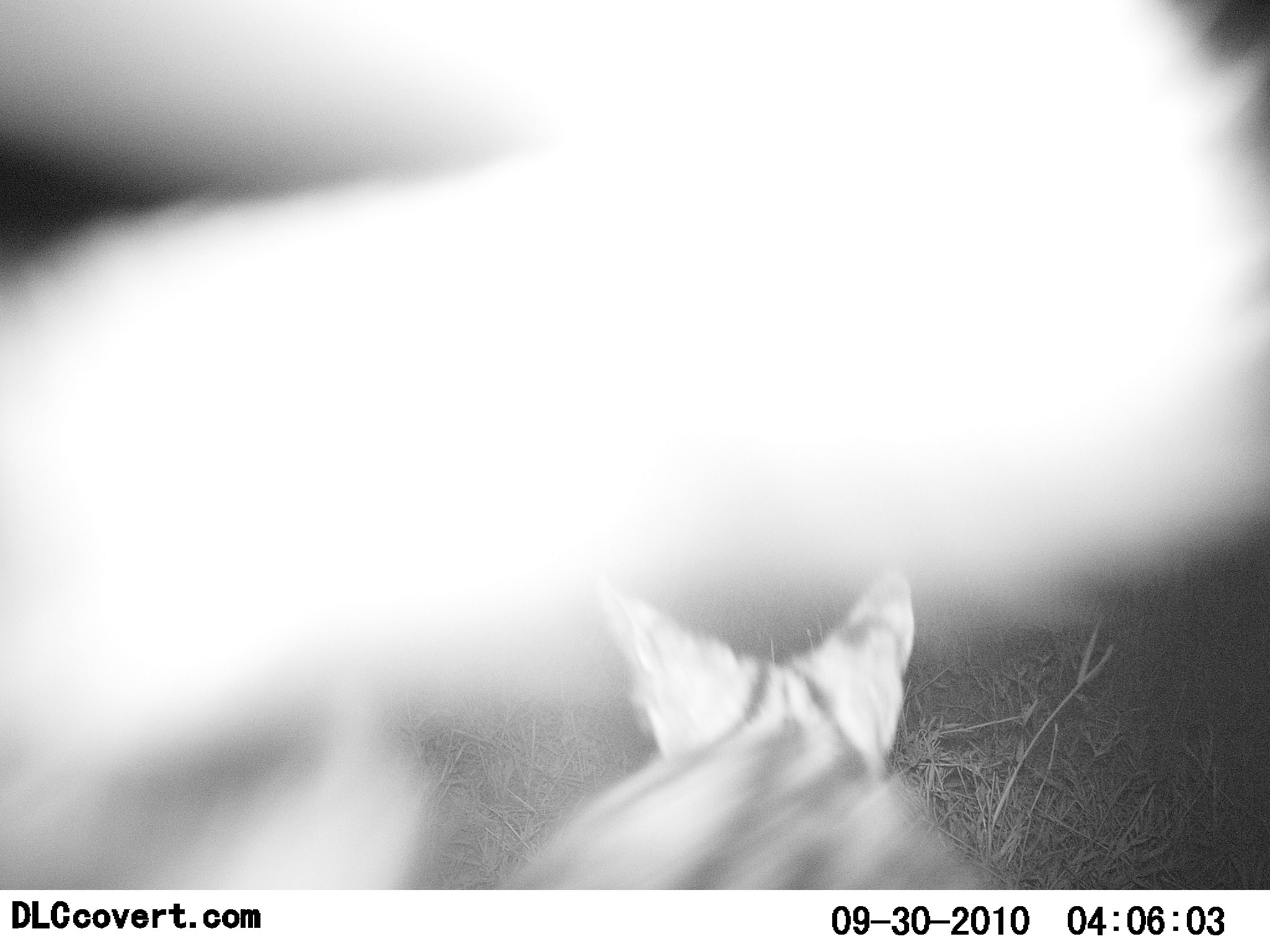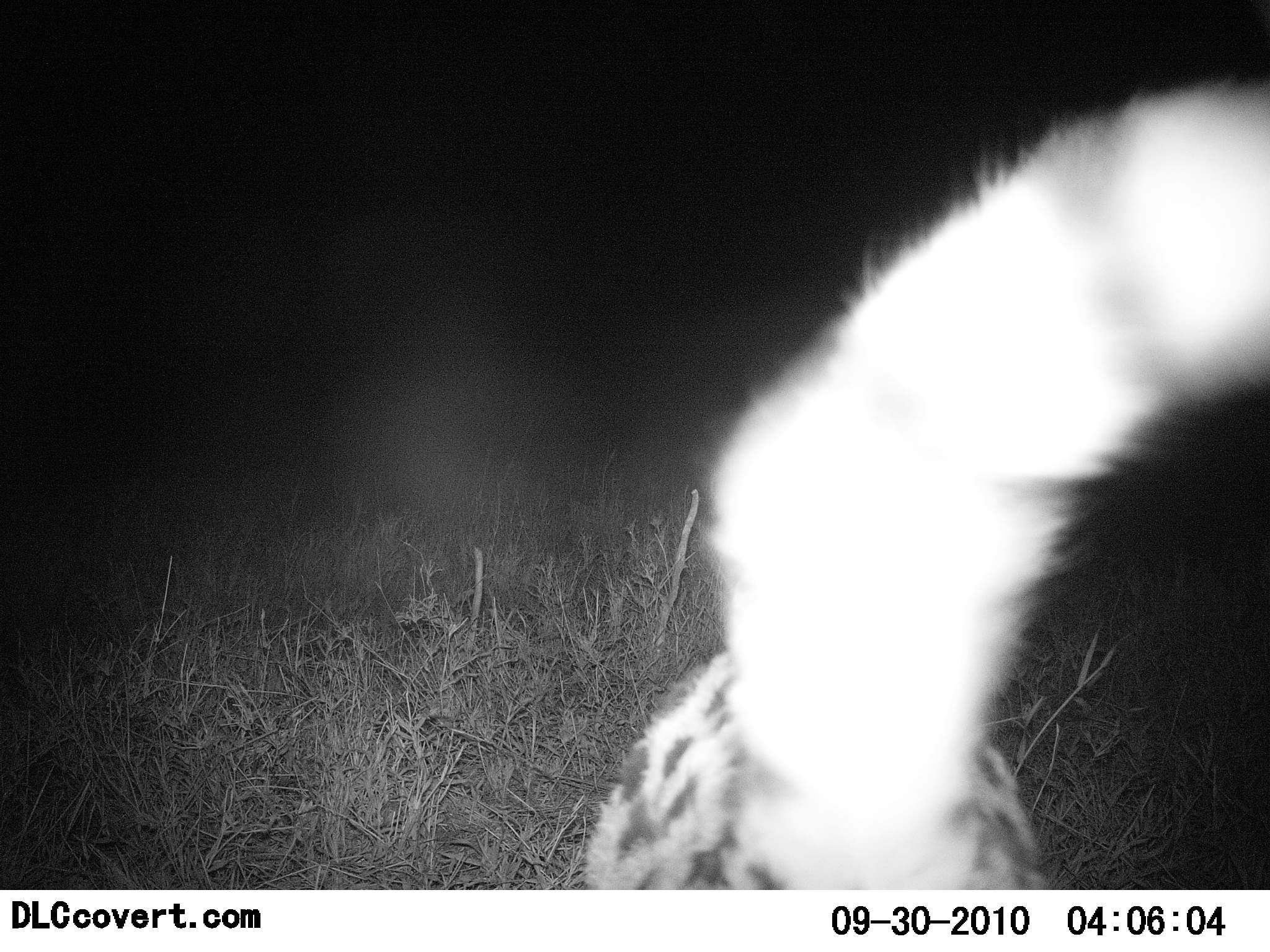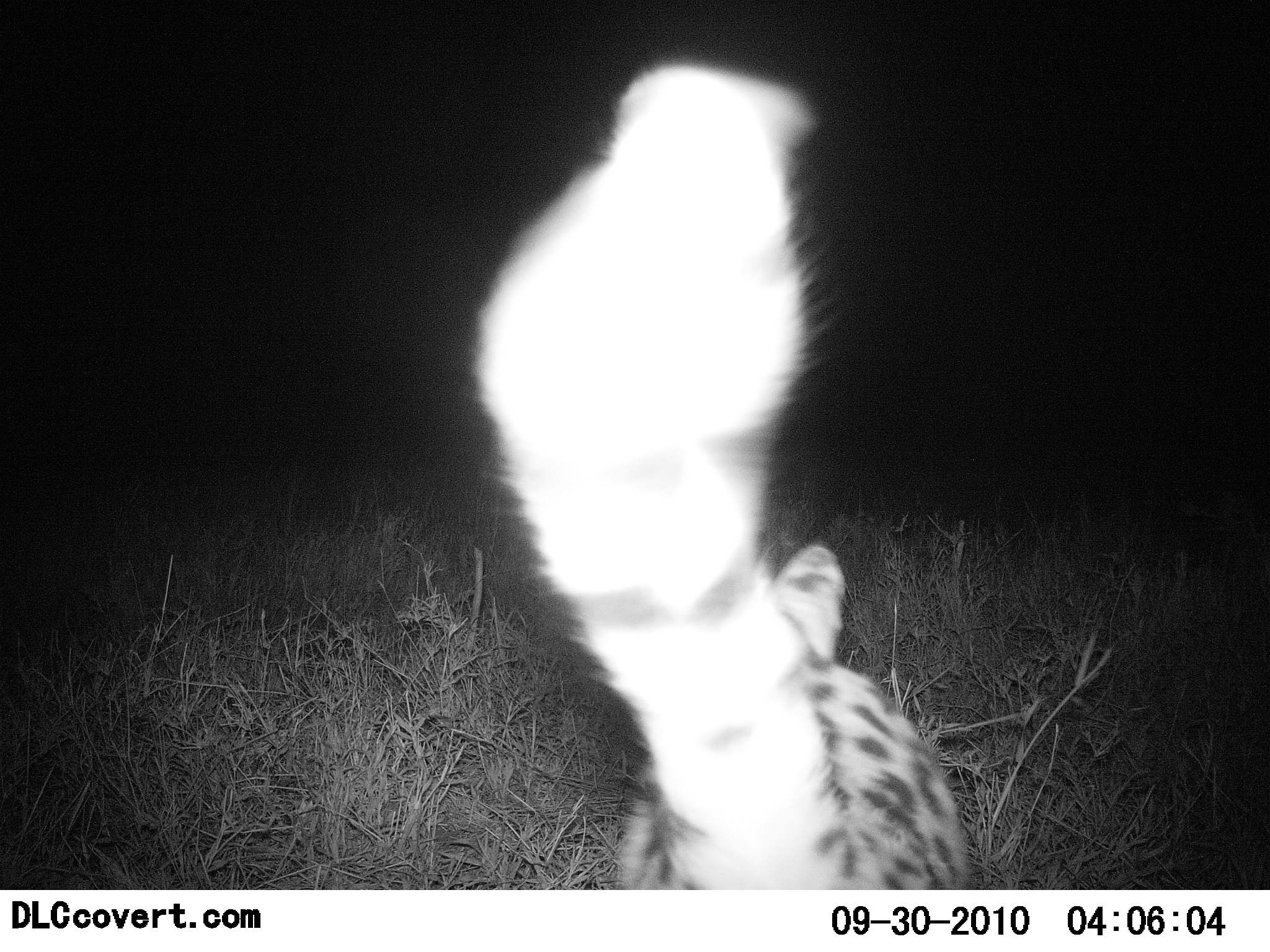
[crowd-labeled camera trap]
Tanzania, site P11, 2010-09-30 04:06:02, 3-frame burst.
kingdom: Animalia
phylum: Chordata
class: Mammalia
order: Carnivora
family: Felidae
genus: Leptailurus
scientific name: Leptailurus serval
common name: serval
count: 1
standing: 18%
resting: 0%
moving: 82%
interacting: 9%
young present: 0%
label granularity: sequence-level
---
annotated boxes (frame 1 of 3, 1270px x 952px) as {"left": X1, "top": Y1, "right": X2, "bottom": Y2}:
animal: {"left": 0, "top": 0, "right": 1269, "bottom": 888}; {"left": 508, "top": 566, "right": 975, "bottom": 891}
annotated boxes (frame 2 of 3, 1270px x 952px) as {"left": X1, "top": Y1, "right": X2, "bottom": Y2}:
animal: {"left": 584, "top": 77, "right": 1270, "bottom": 889}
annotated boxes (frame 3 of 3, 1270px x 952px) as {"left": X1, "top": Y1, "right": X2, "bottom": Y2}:
animal: {"left": 472, "top": 60, "right": 969, "bottom": 889}